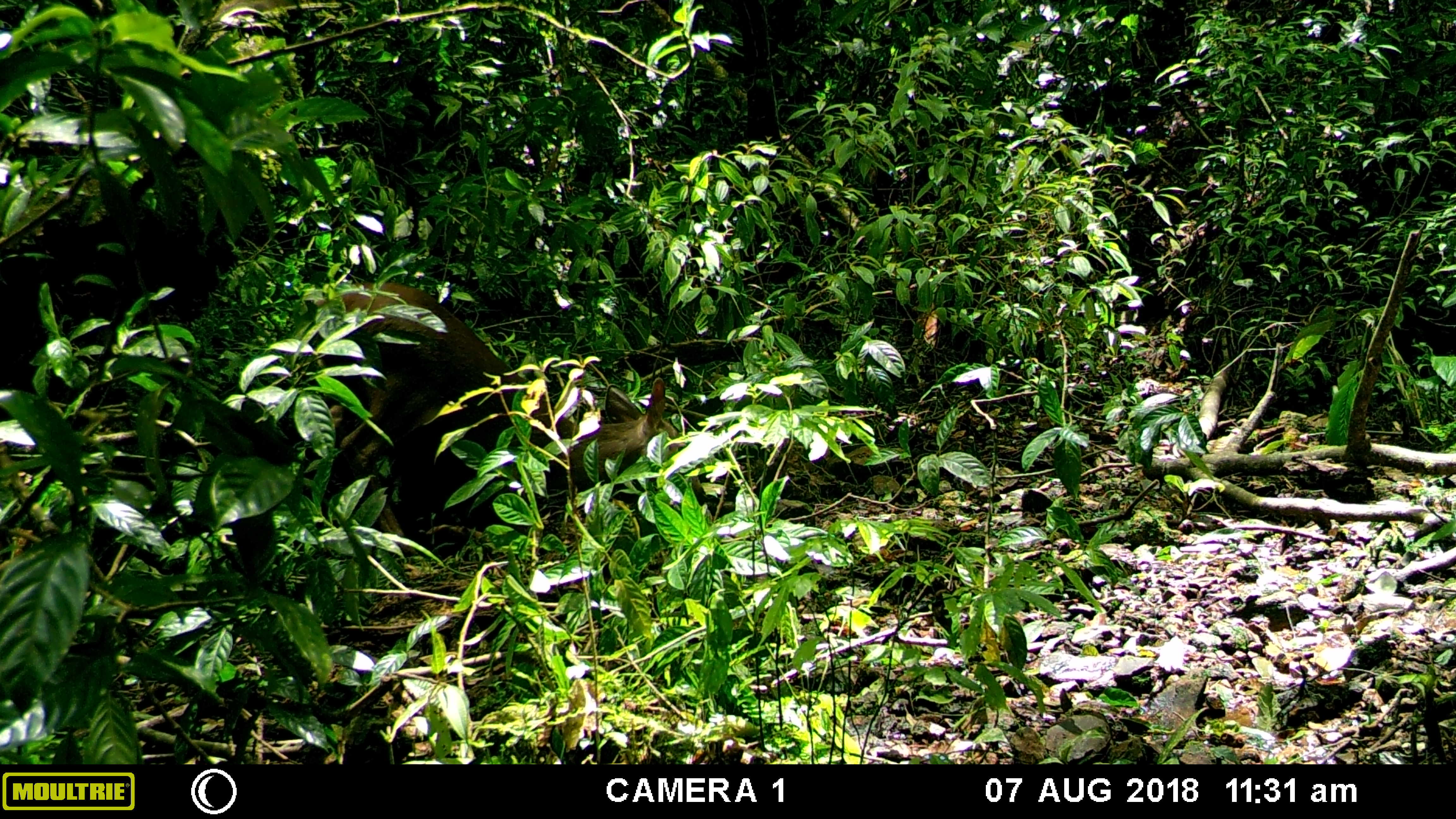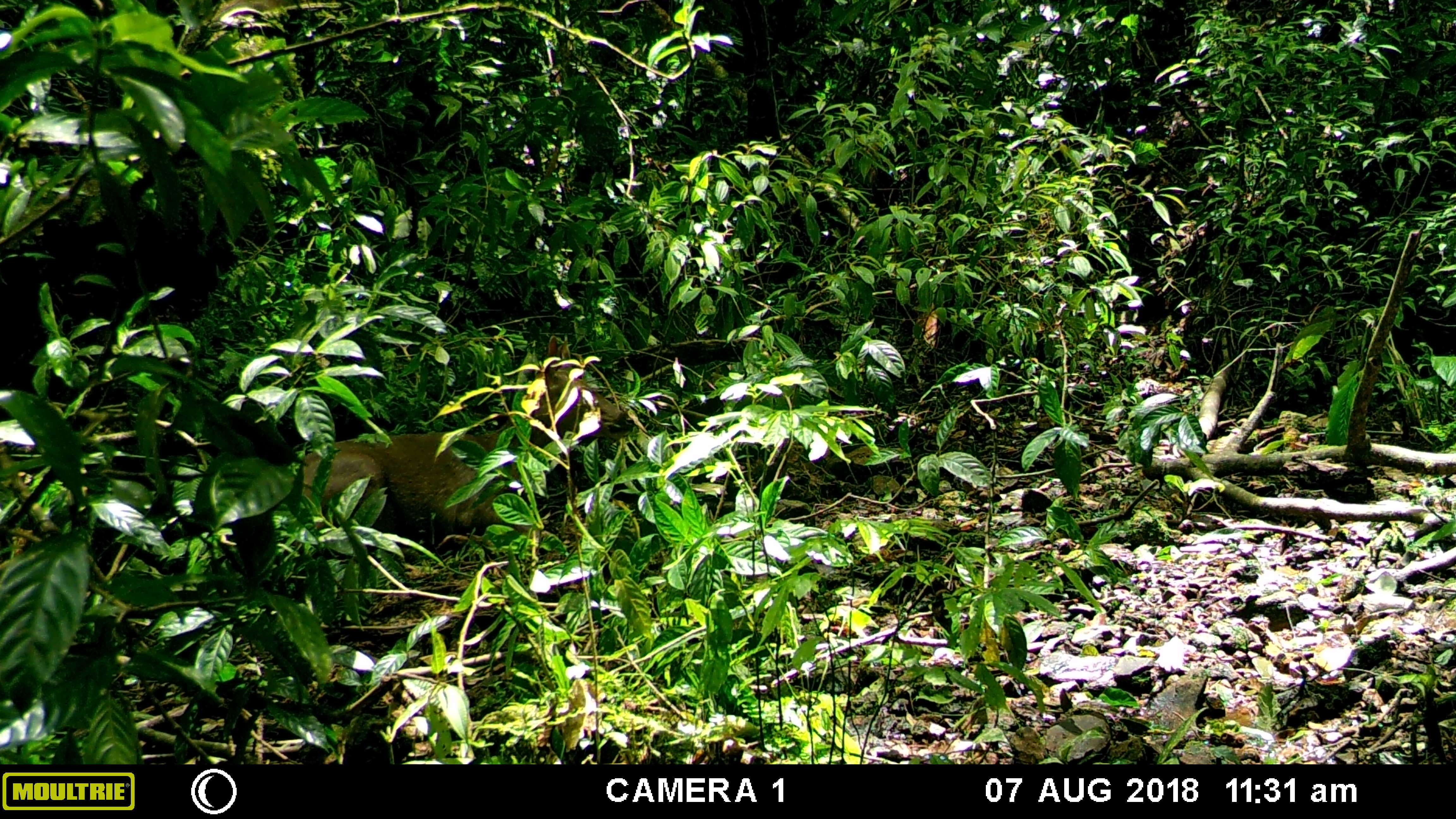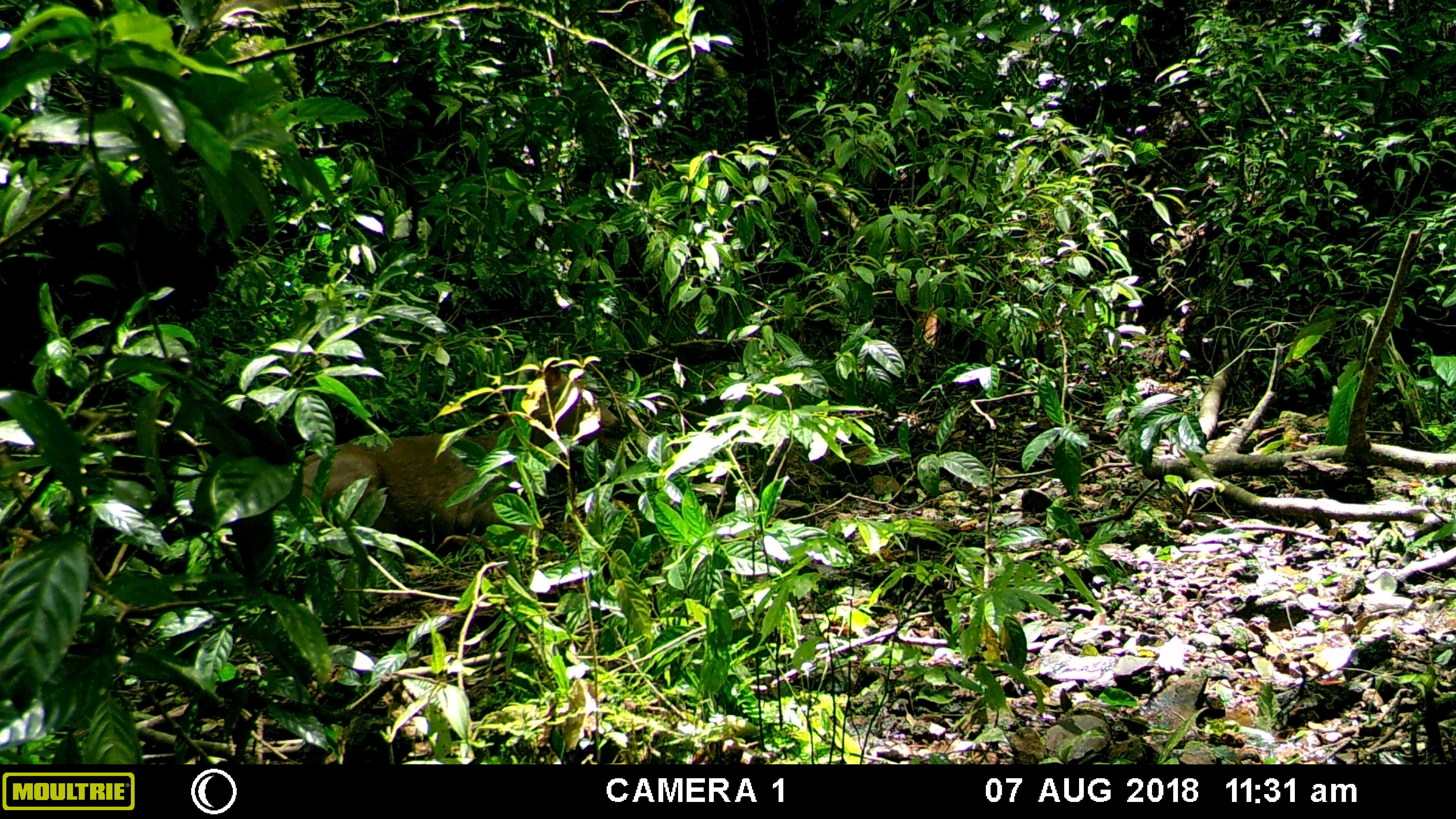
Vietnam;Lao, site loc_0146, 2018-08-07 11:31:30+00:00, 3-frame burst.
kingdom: Animalia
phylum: Chordata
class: Mammalia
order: Artiodactyla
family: Cervidae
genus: Rusa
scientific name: Rusa unicolor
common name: sambar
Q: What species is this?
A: Sambar (Rusa unicolor).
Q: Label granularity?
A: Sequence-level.